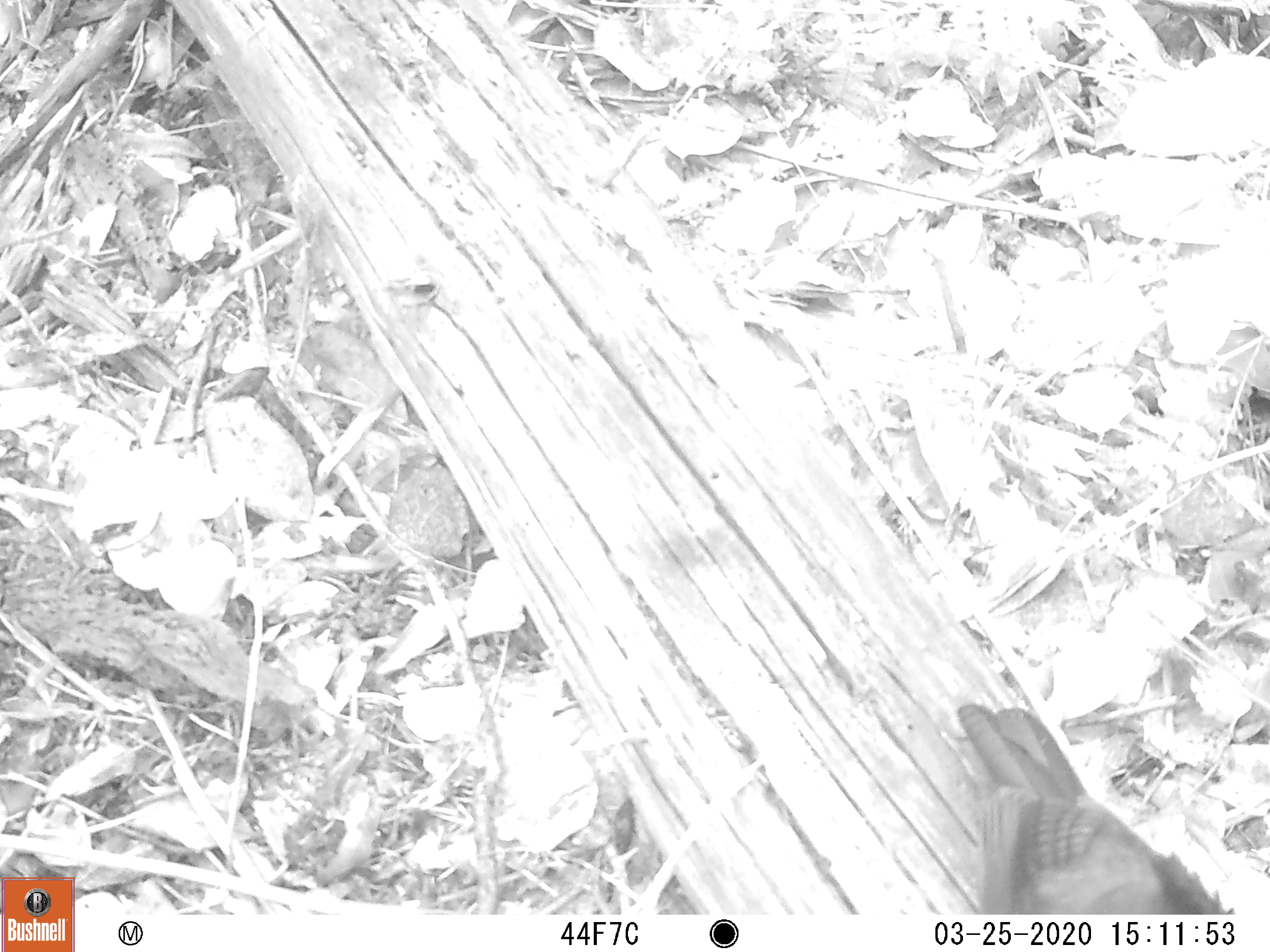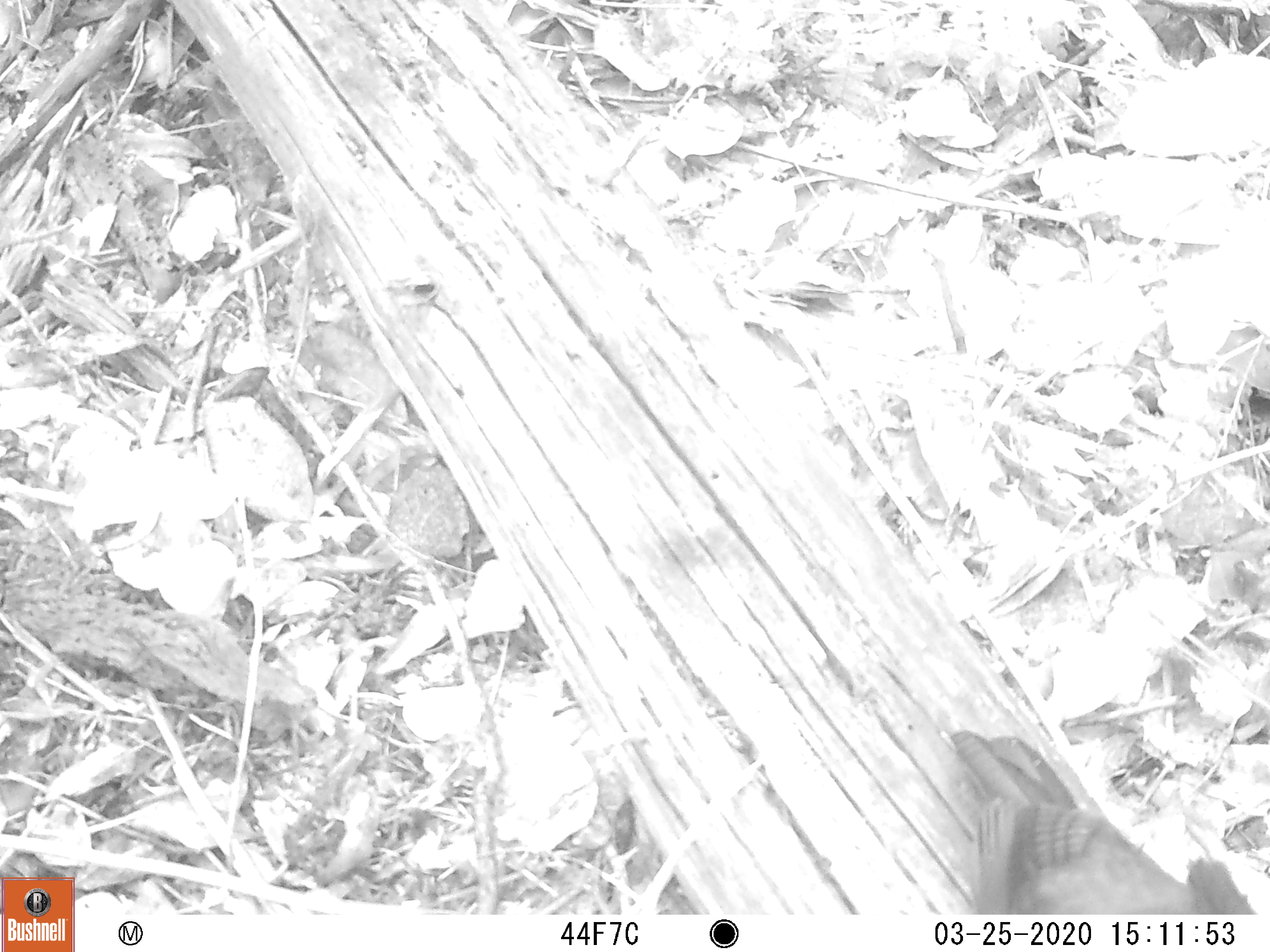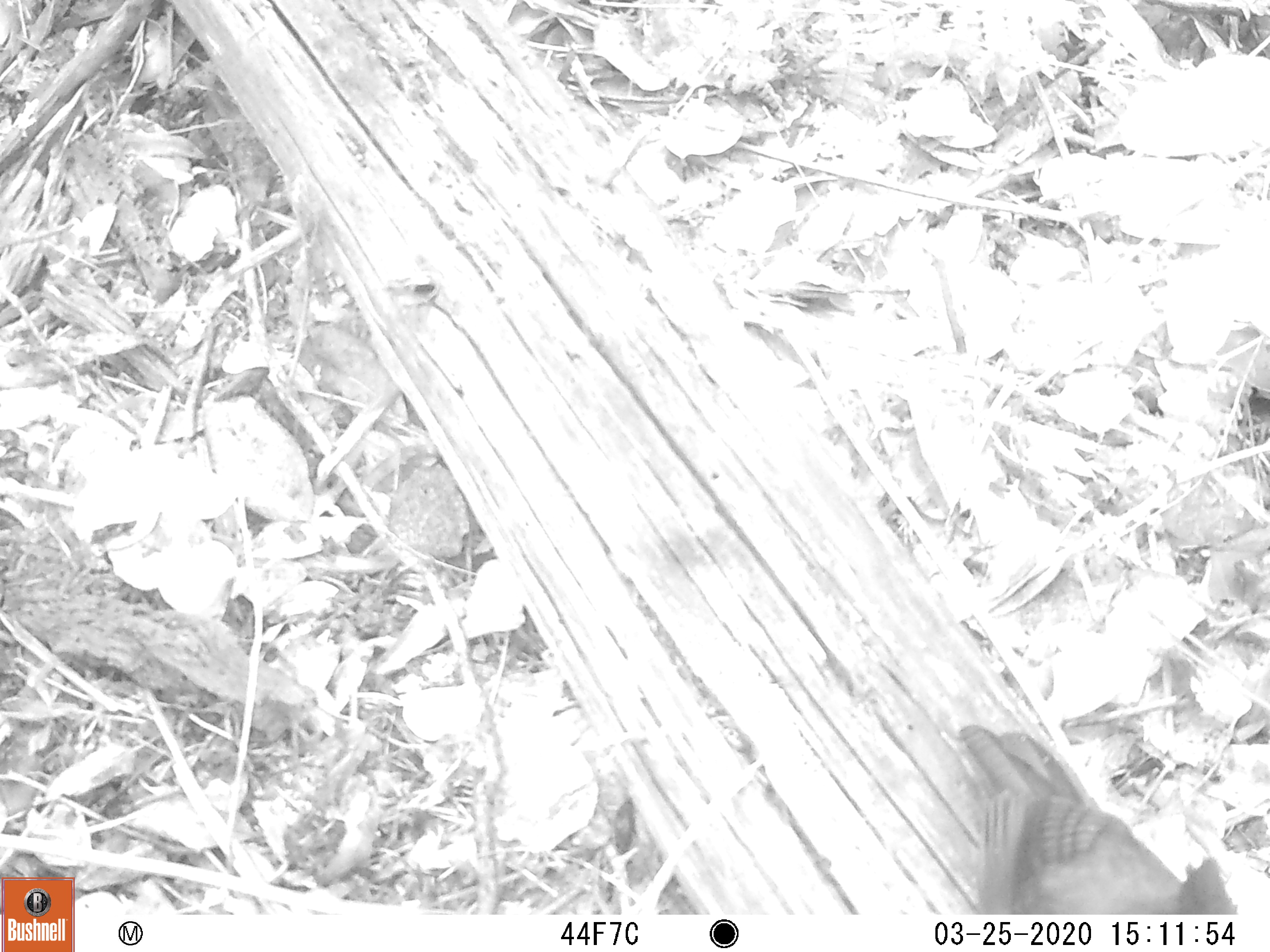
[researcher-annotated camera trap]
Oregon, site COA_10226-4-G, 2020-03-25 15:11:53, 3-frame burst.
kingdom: Animalia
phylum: Chordata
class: Aves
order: Passeriformes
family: Corvidae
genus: Cyanocitta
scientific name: Cyanocitta stelleri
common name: steller's jay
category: stellers jay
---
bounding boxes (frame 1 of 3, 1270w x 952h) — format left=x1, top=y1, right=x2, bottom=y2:
stellers jay: left=951, top=701, right=1227, bottom=909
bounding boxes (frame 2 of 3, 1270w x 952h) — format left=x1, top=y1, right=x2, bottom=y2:
stellers jay: left=943, top=730, right=1249, bottom=912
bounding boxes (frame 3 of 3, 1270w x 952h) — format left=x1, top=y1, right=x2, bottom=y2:
stellers jay: left=957, top=716, right=1244, bottom=912